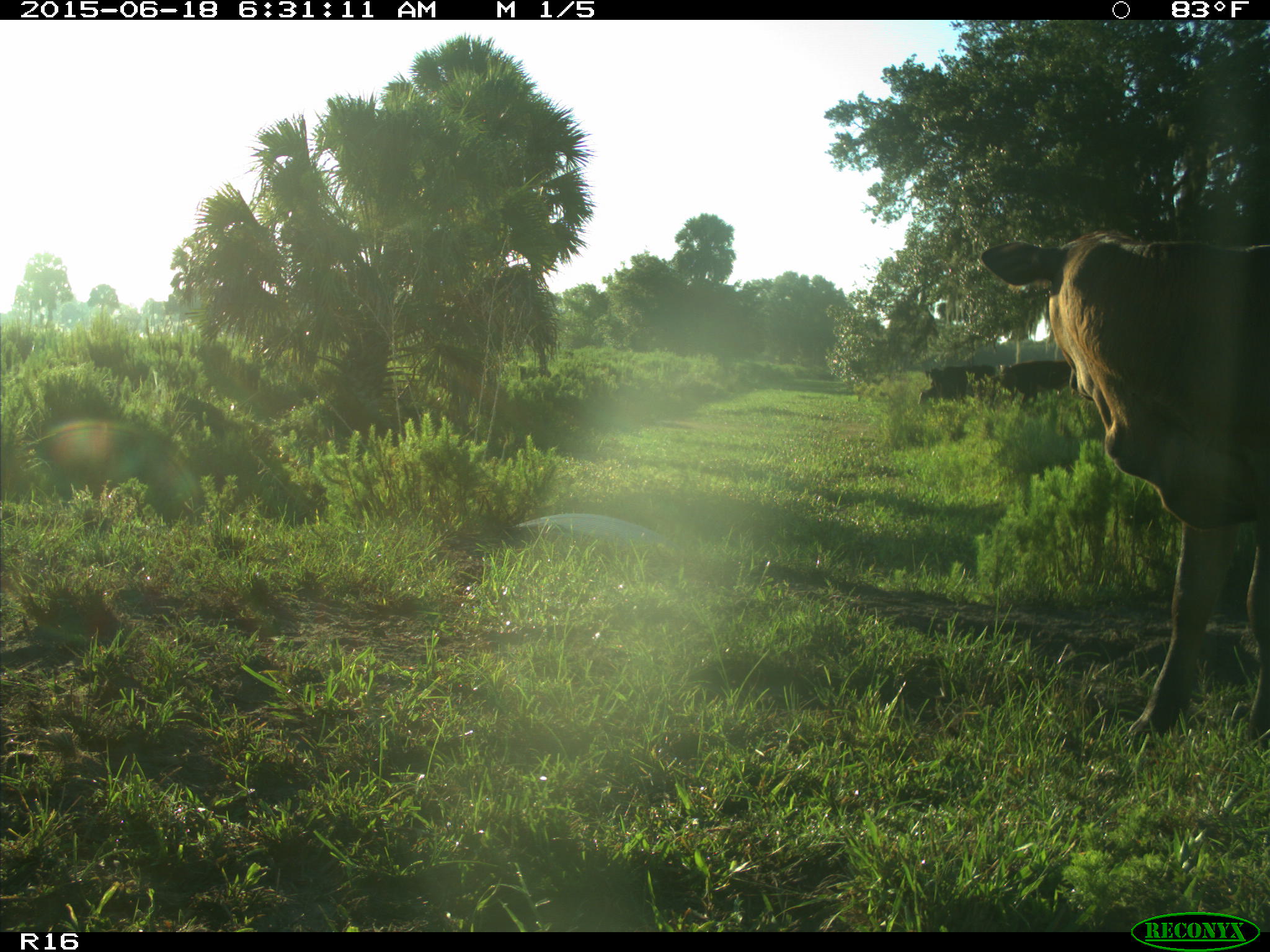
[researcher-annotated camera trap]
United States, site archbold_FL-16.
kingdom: Animalia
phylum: Chordata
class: Mammalia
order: Artiodactyla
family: Bovidae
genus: Bos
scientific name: Bos taurus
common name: domestic cow